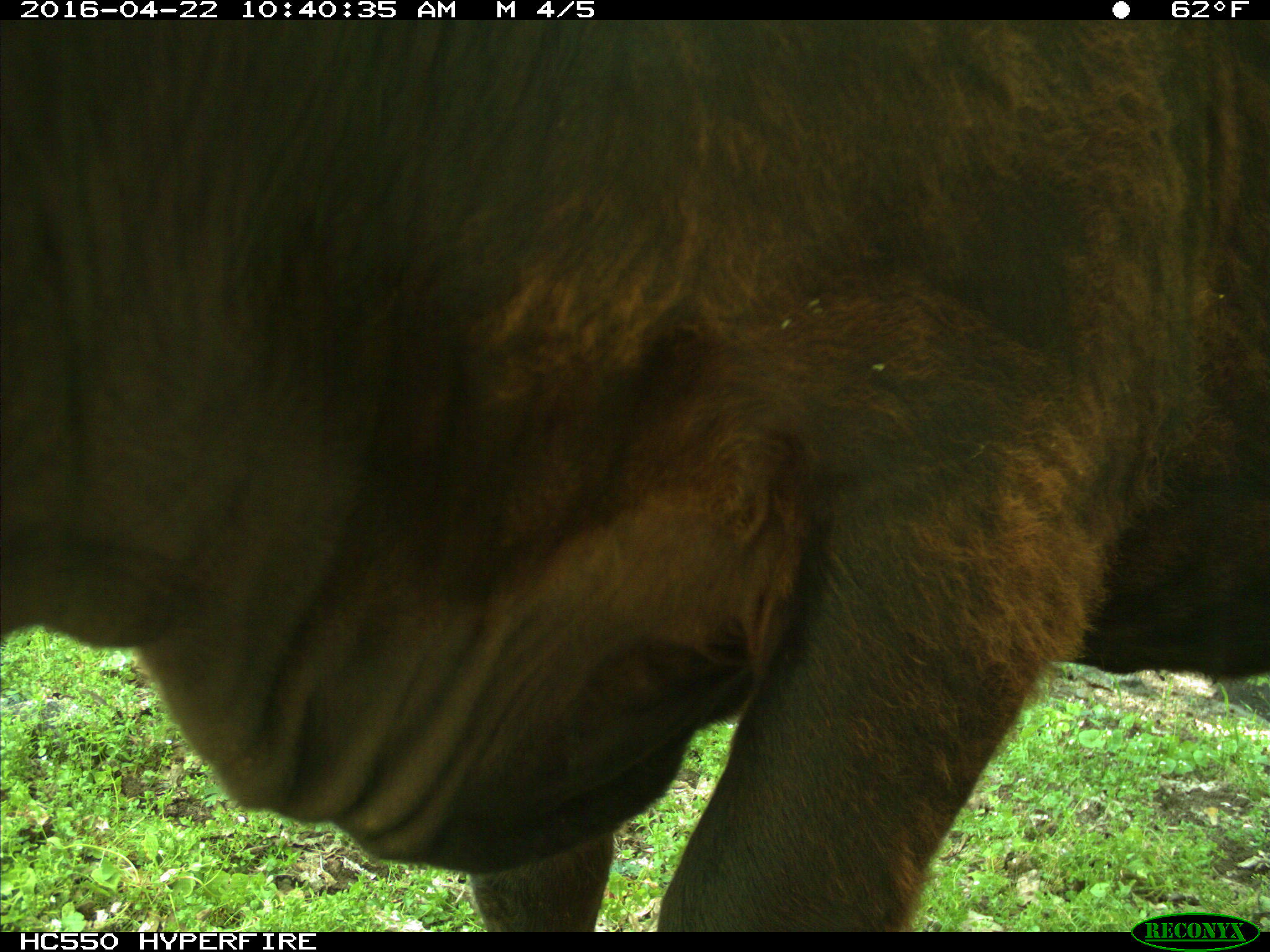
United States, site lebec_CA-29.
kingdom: Animalia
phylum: Chordata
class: Mammalia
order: Artiodactyla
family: Bovidae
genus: Bos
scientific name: Bos taurus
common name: domestic cow